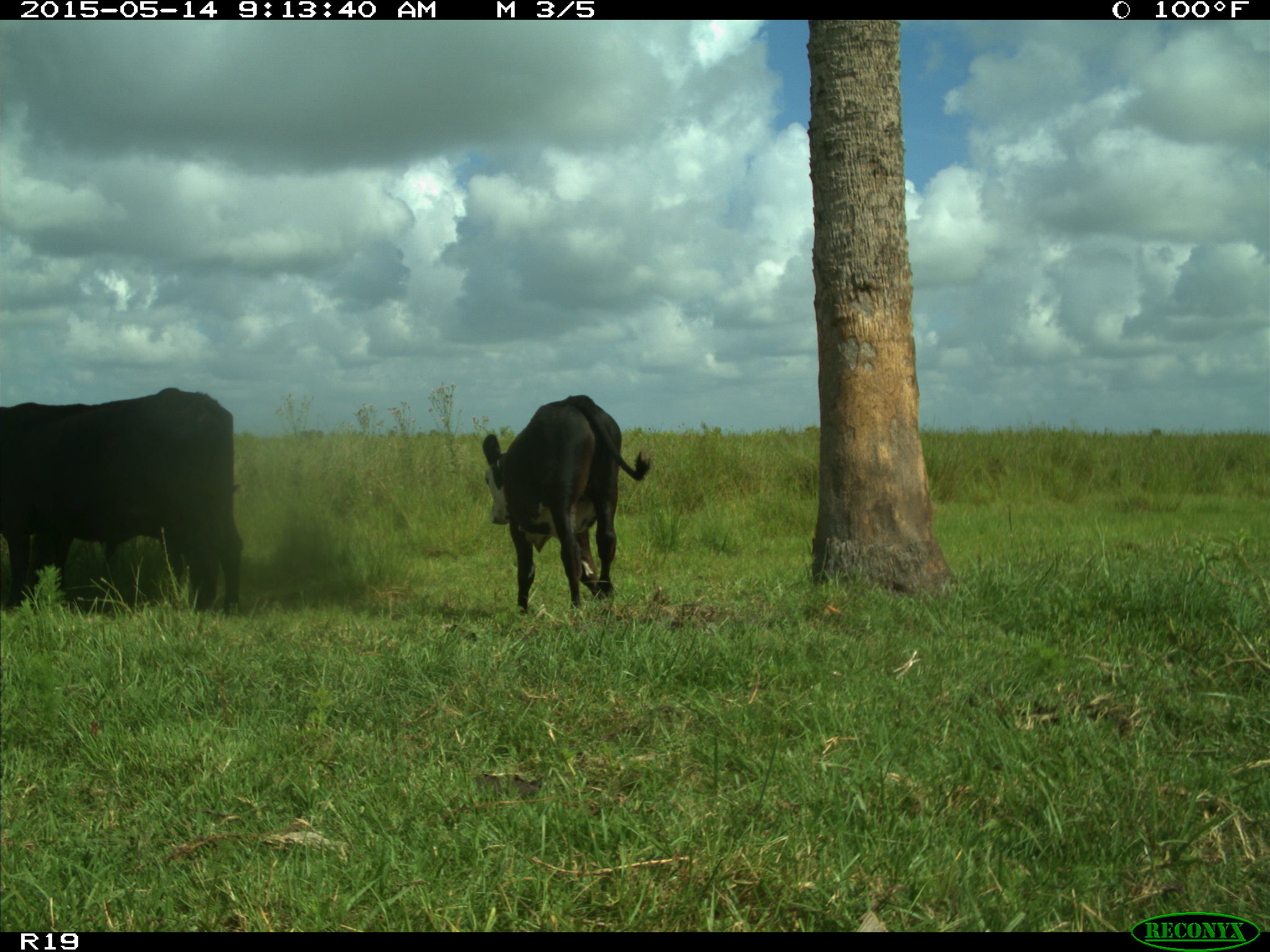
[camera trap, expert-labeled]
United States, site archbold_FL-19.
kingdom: Animalia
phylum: Chordata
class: Mammalia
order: Artiodactyla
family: Bovidae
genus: Bos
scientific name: Bos taurus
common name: domestic cow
Bos taurus (domestic cow).